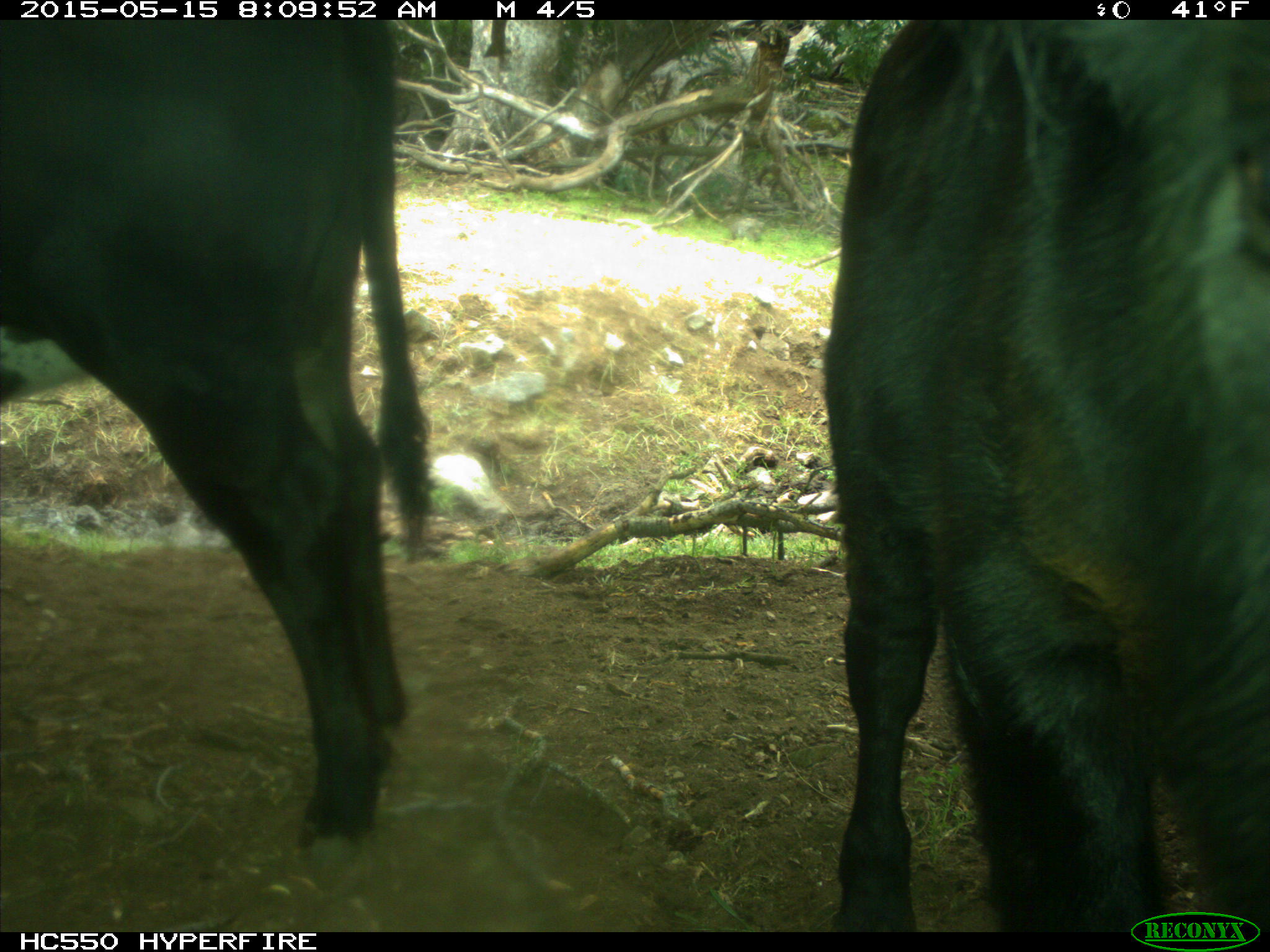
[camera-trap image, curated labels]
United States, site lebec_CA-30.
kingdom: Animalia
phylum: Chordata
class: Mammalia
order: Artiodactyla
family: Bovidae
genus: Bos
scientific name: Bos taurus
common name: domestic cow